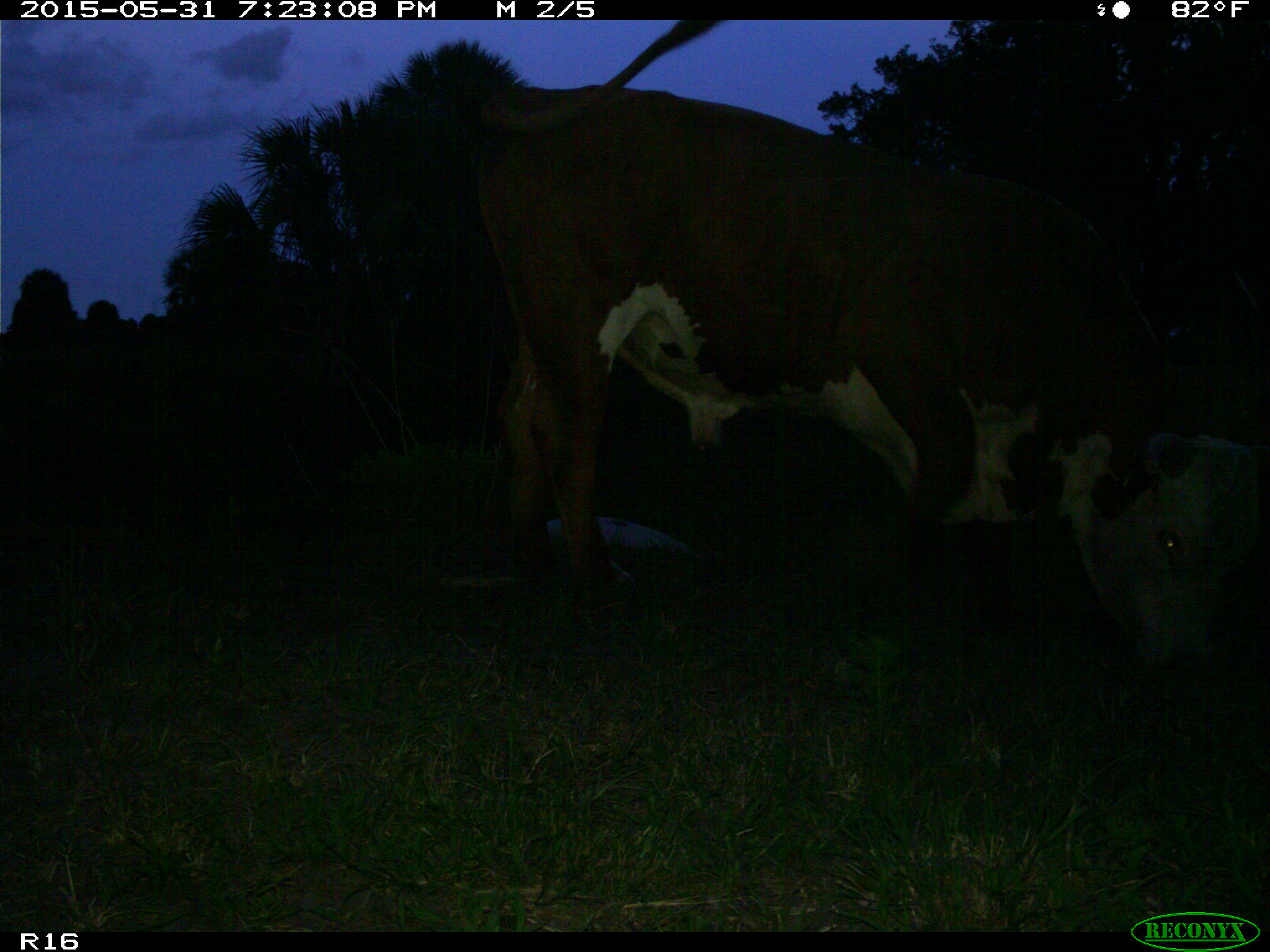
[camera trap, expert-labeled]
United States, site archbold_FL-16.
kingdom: Animalia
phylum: Chordata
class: Mammalia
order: Artiodactyla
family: Bovidae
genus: Bos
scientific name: Bos taurus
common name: domestic cow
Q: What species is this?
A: Bos taurus (domestic cow).